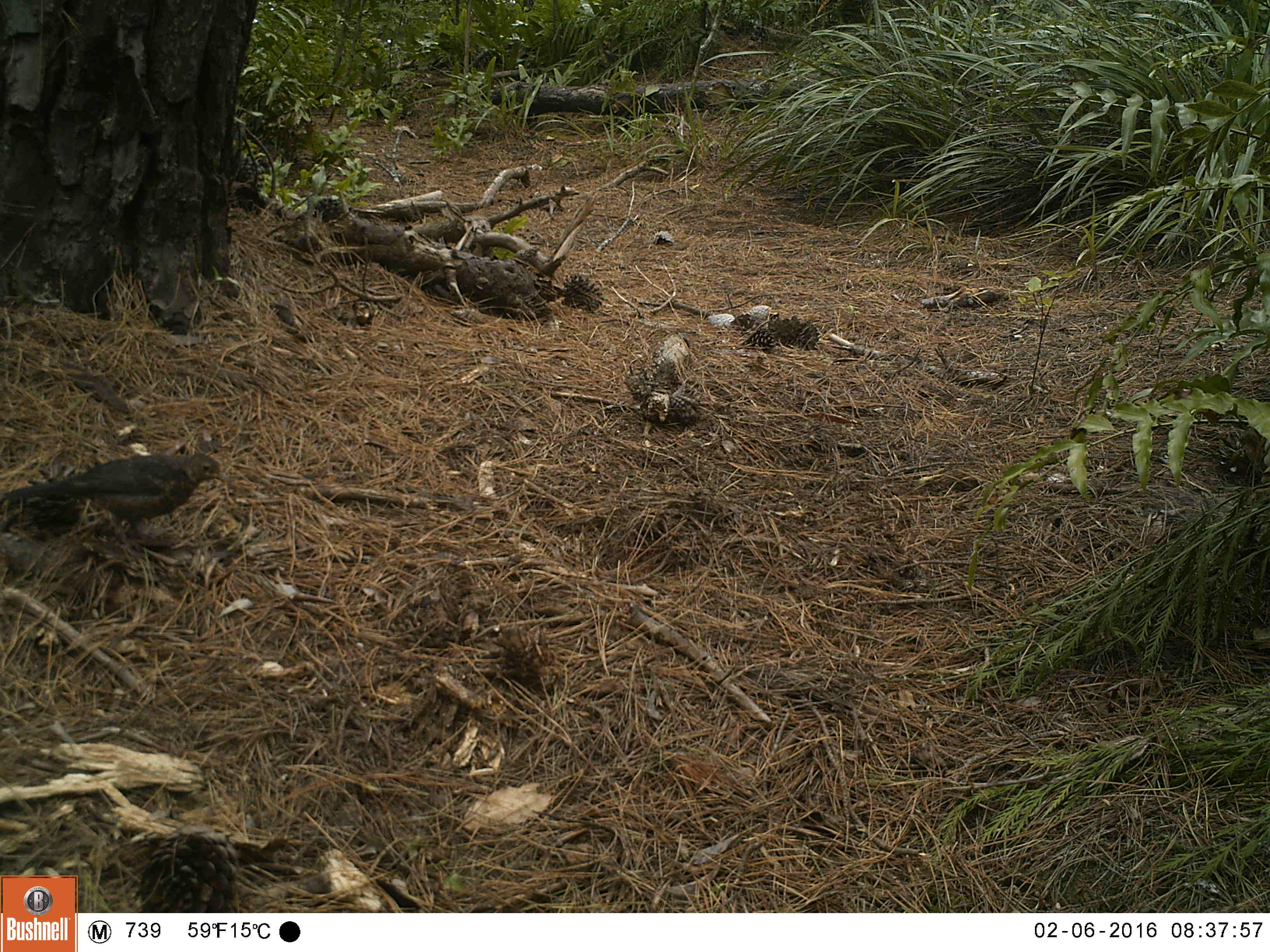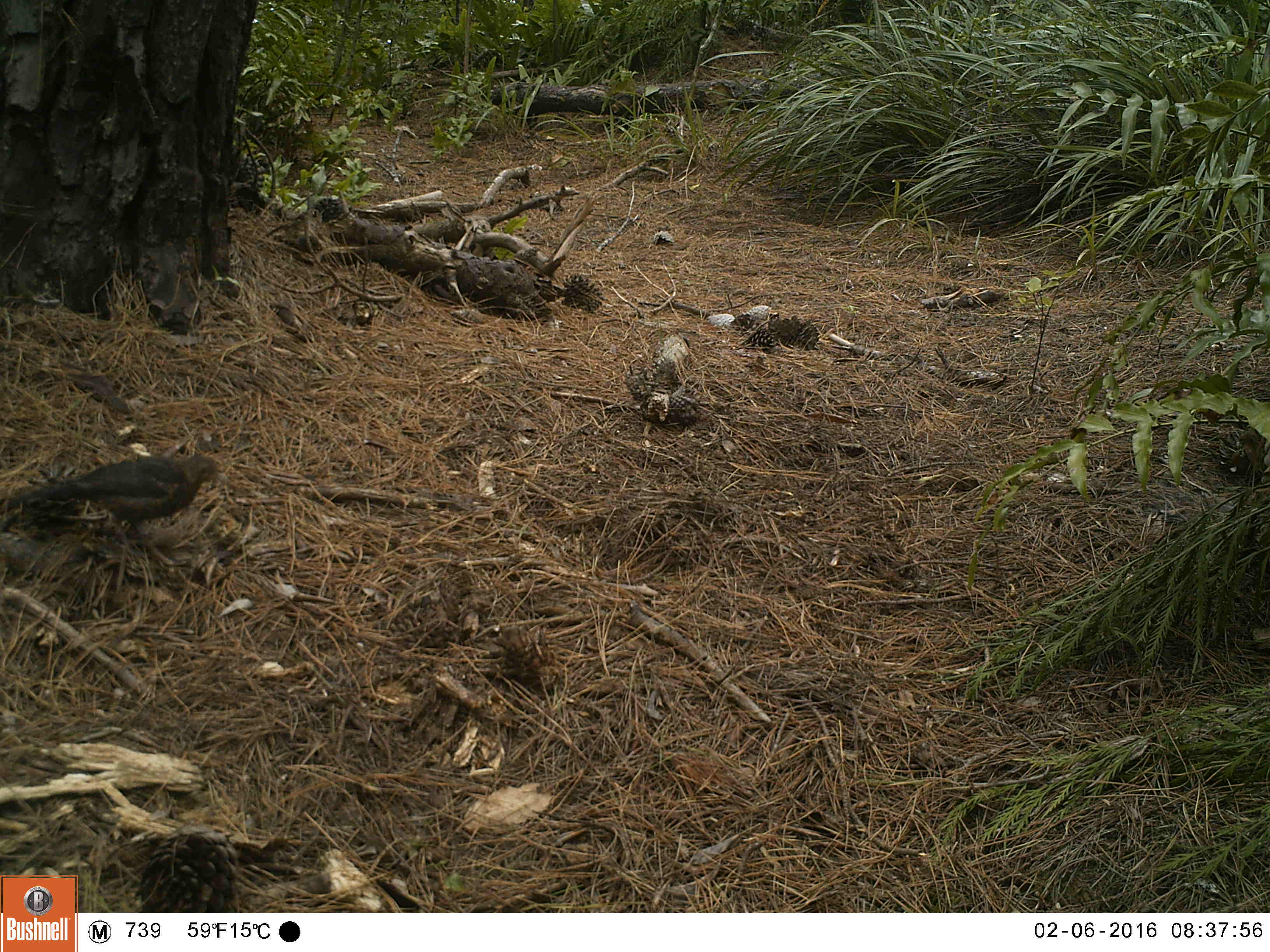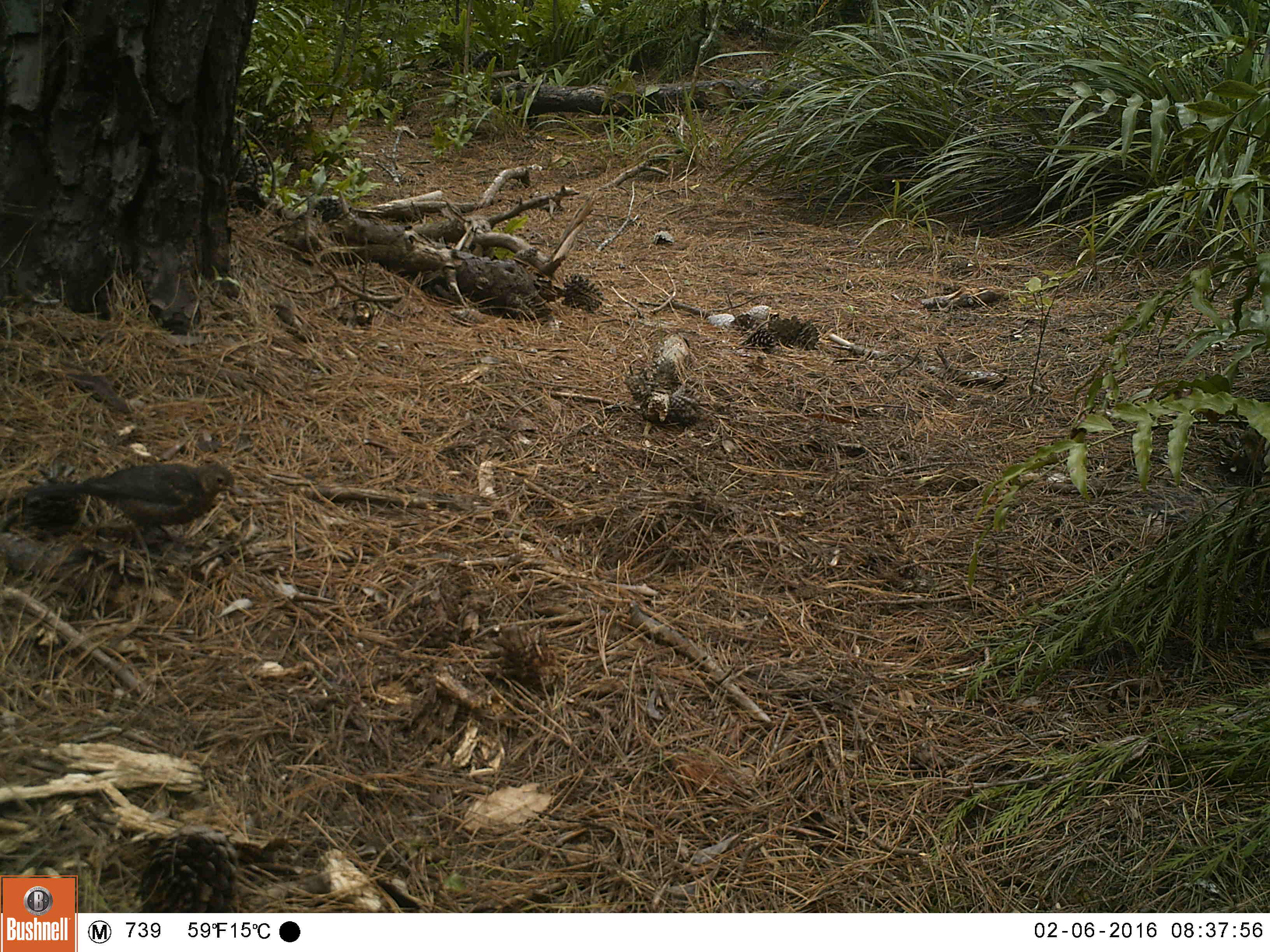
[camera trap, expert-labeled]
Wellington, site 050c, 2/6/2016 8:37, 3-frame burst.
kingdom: Animalia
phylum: Chordata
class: Aves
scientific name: Aves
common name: bird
Bird (Aves).